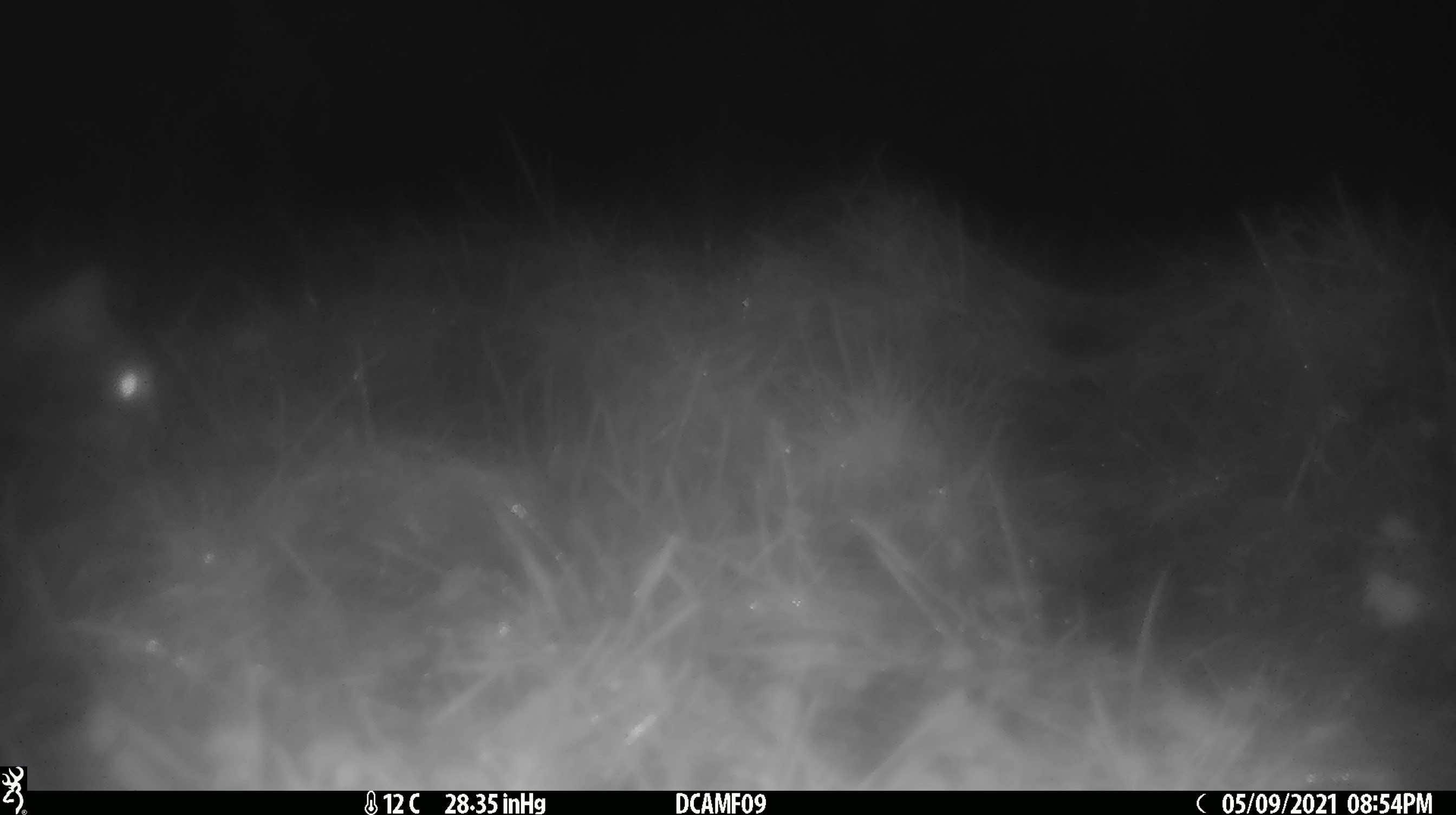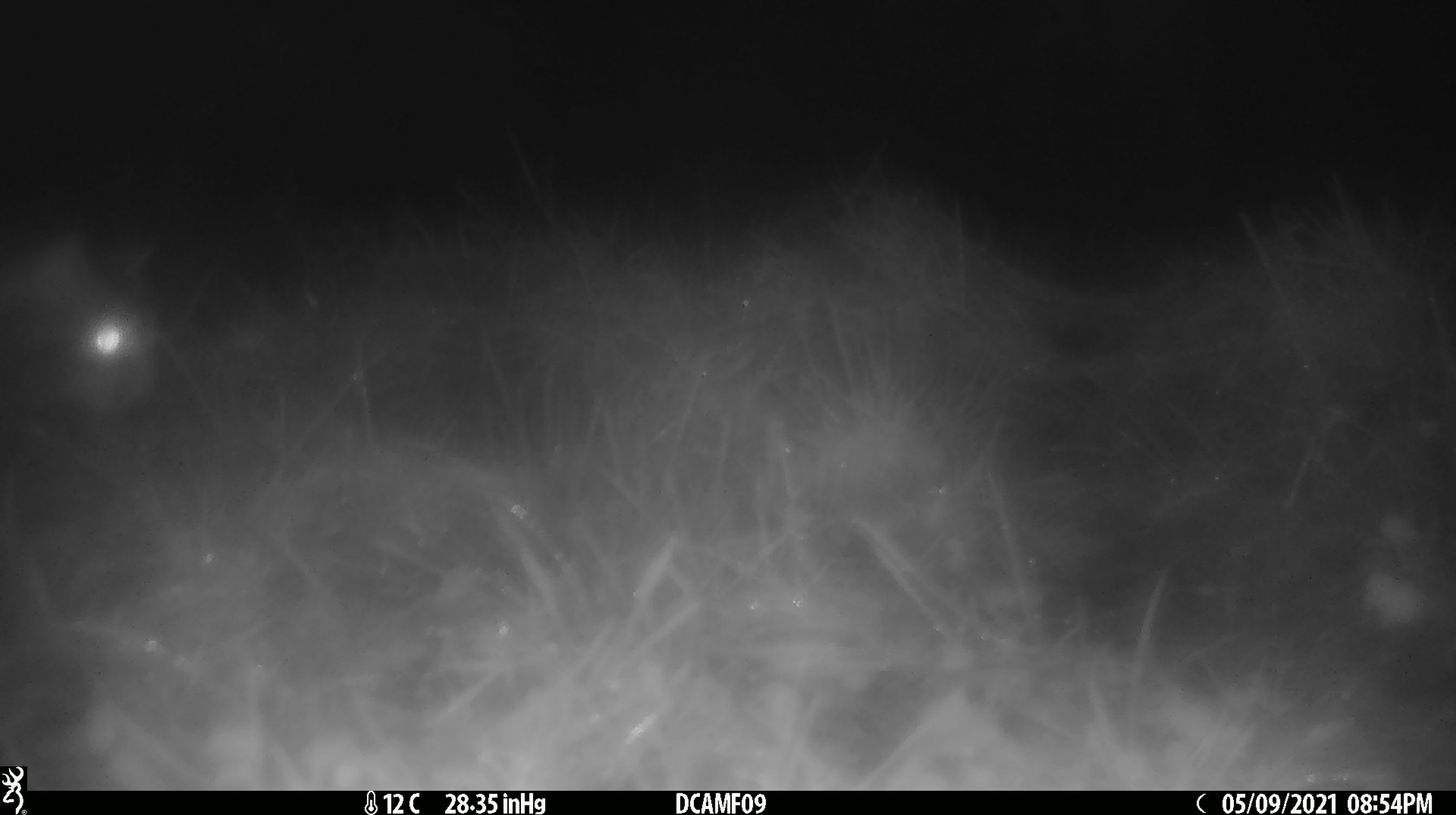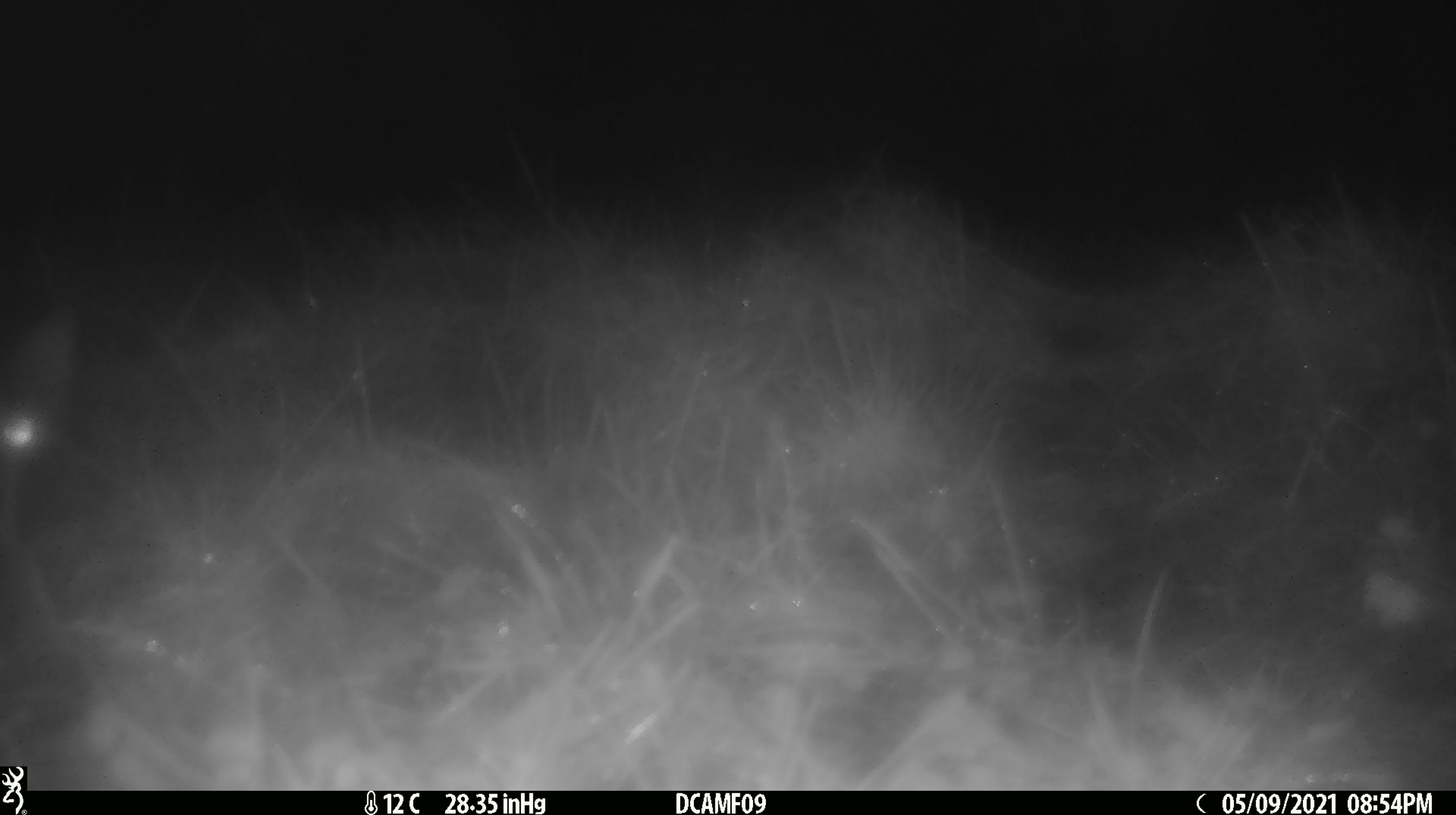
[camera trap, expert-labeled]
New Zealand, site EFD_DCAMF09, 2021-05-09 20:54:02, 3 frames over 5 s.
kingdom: Animalia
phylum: Chordata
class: Mammalia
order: Carnivora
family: Felidae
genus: Felis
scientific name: Felis catus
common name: domestic cat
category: cat